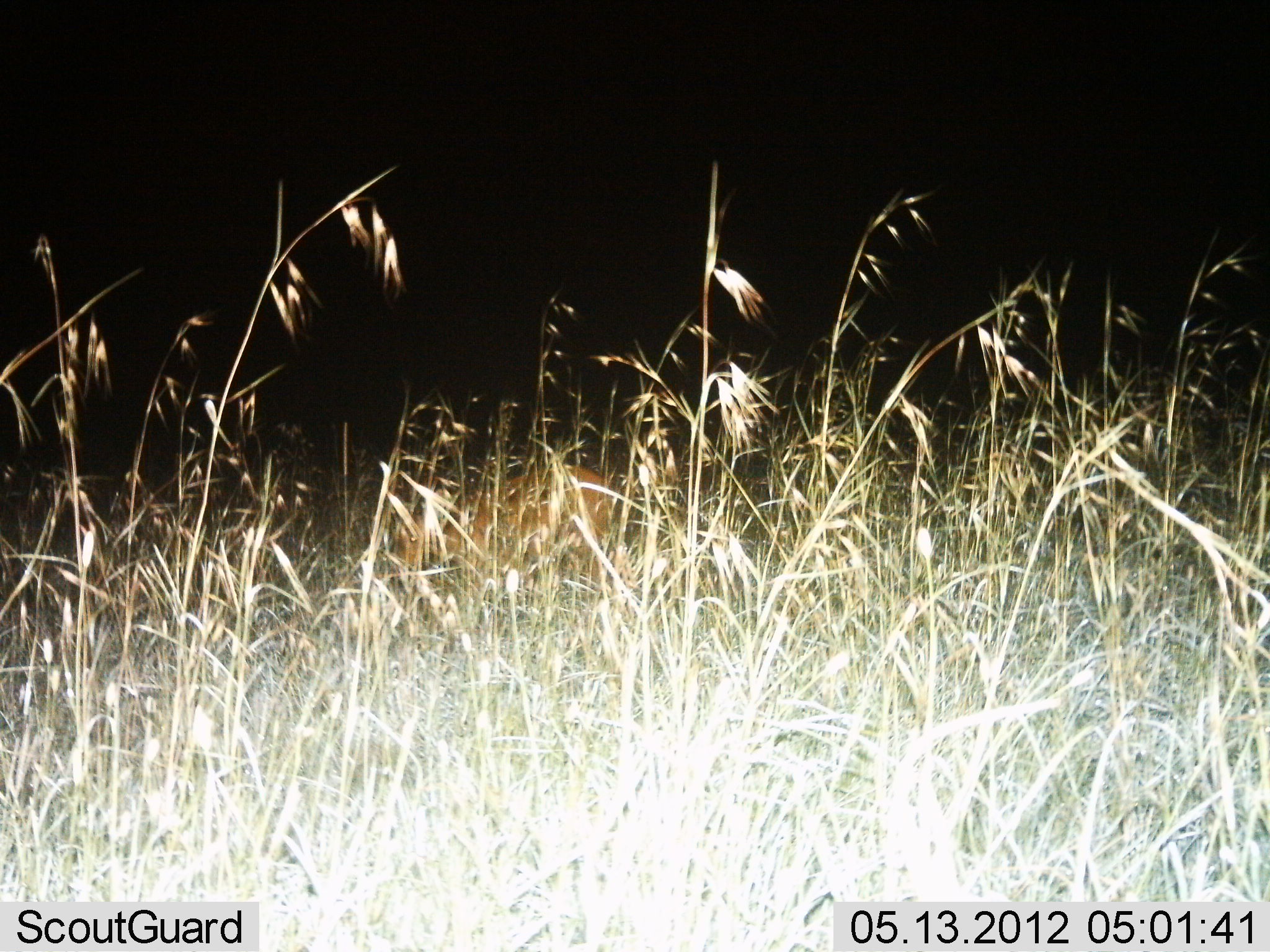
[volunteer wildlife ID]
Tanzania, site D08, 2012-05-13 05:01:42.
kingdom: Animalia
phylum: Chordata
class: Mammalia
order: Artiodactyla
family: Bovidae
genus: Redunca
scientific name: Redunca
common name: reedbuck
Reedbuck (Redunca), count 1. Behavior (volunteer vote fractions): standing 67%, resting 17%, moving 17%, interacting 0%. Young present (vote fraction): 0%. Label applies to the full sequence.